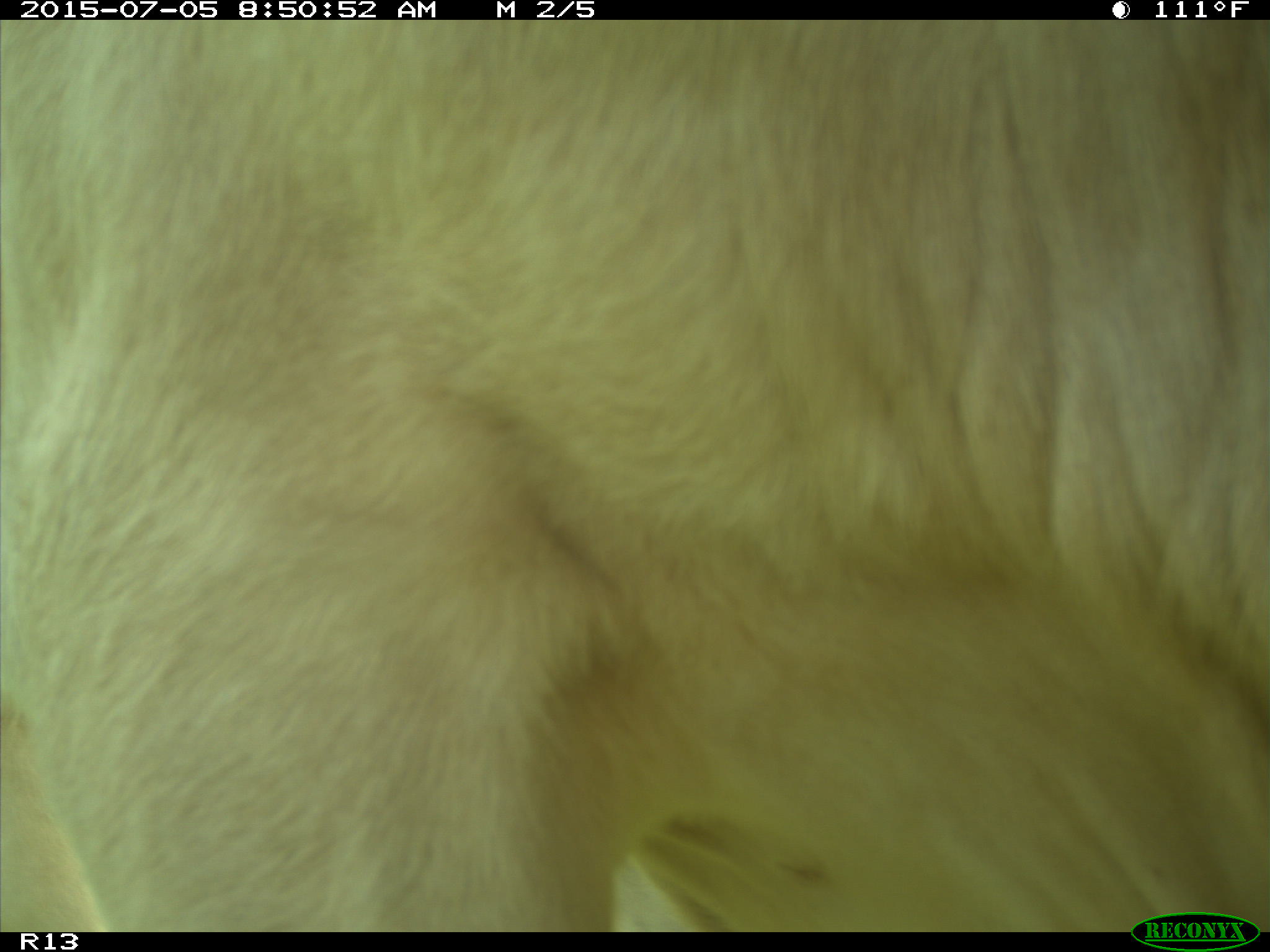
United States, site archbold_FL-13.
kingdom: Animalia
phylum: Chordata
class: Mammalia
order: Artiodactyla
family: Bovidae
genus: Bos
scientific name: Bos taurus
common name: domestic cow